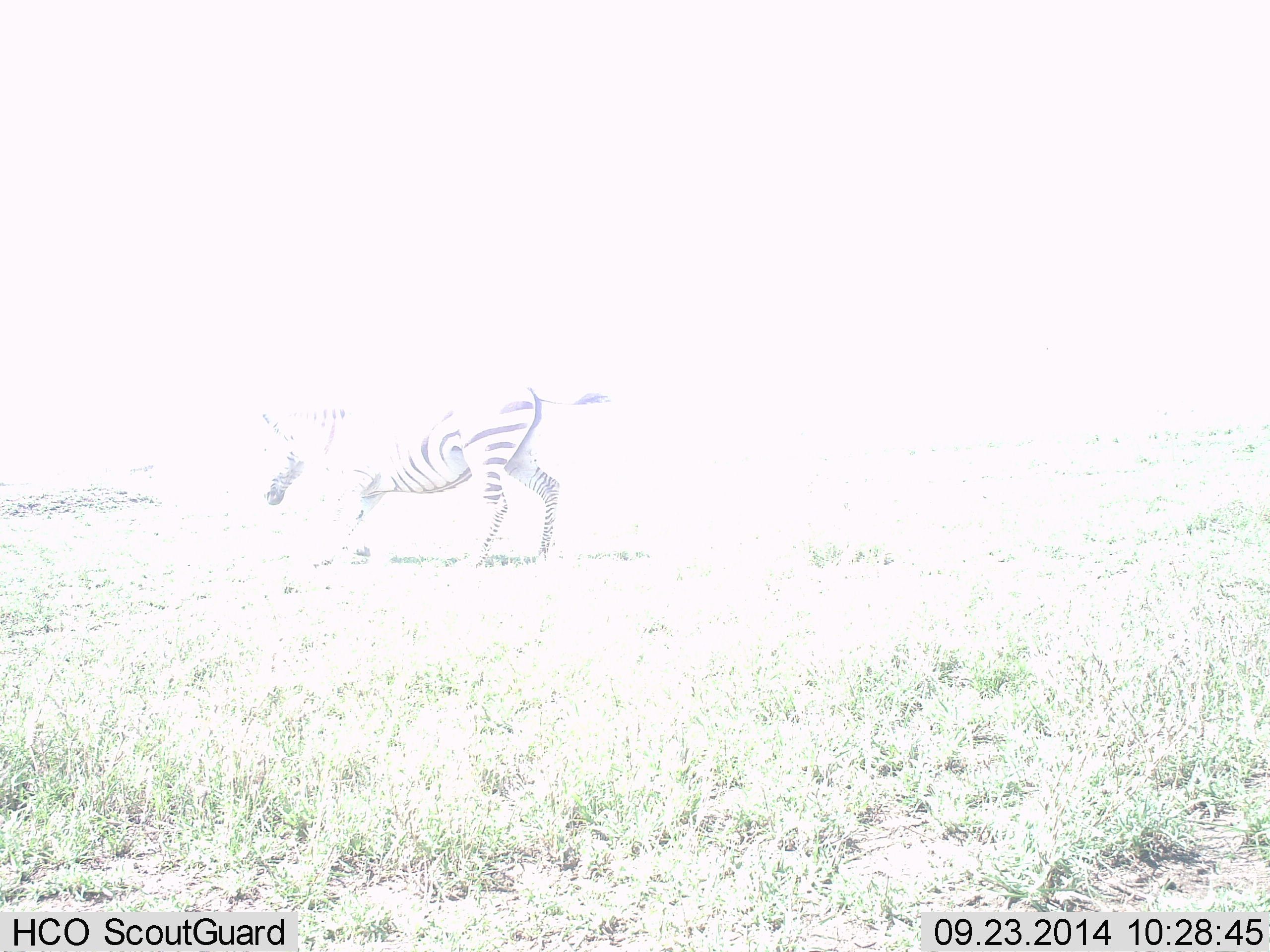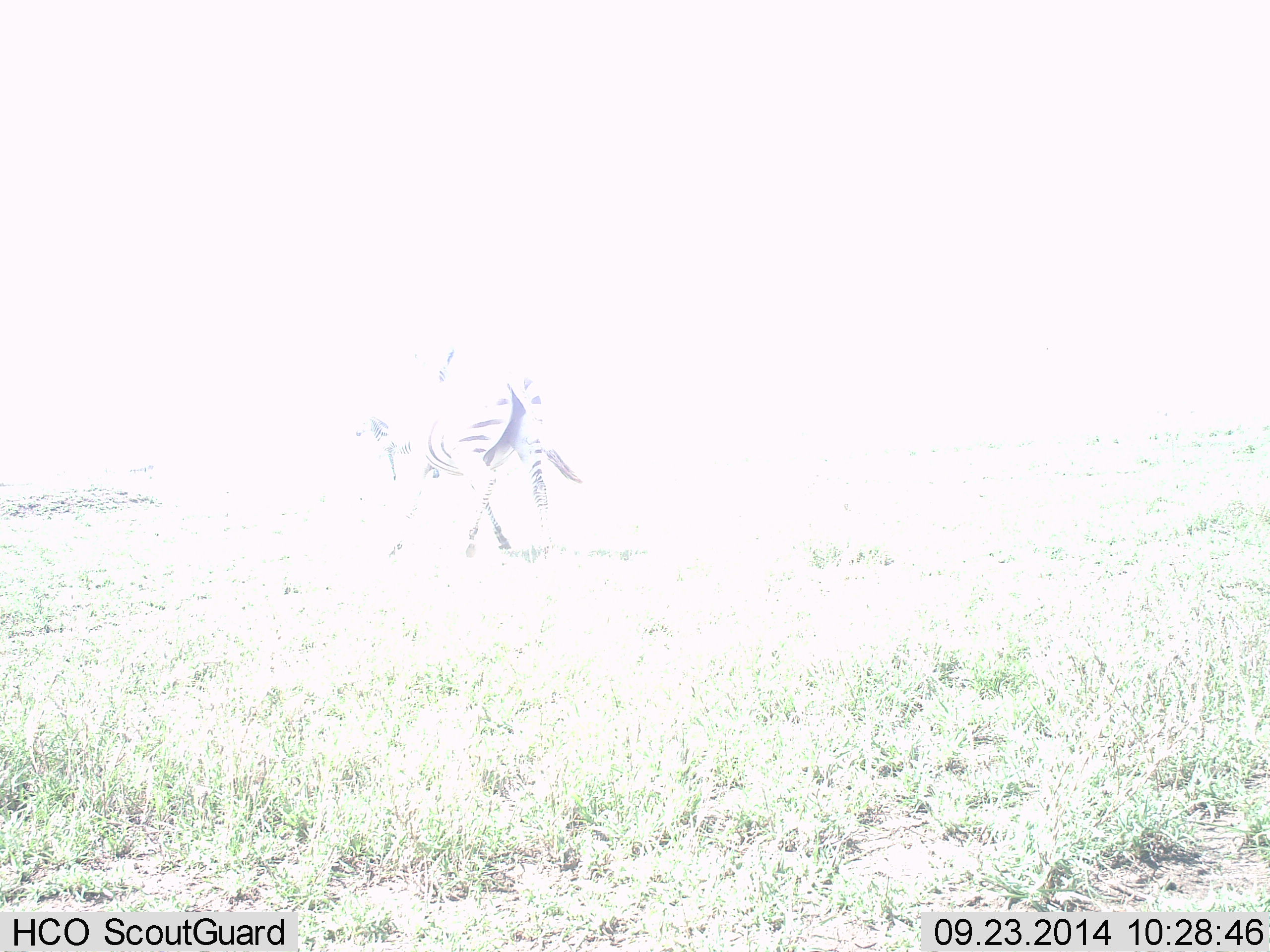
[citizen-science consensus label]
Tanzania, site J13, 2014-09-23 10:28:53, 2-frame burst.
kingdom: Animalia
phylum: Chordata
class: Mammalia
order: Perissodactyla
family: Equidae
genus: Equus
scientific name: Equus quagga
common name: plains zebra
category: zebra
Zebra (plains zebra) (Equus quagga), count 1. Behavior (volunteer vote fractions): standing 20%, resting 0%, moving 70%, interacting 0%. Young present (vote fraction): 0%. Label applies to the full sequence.